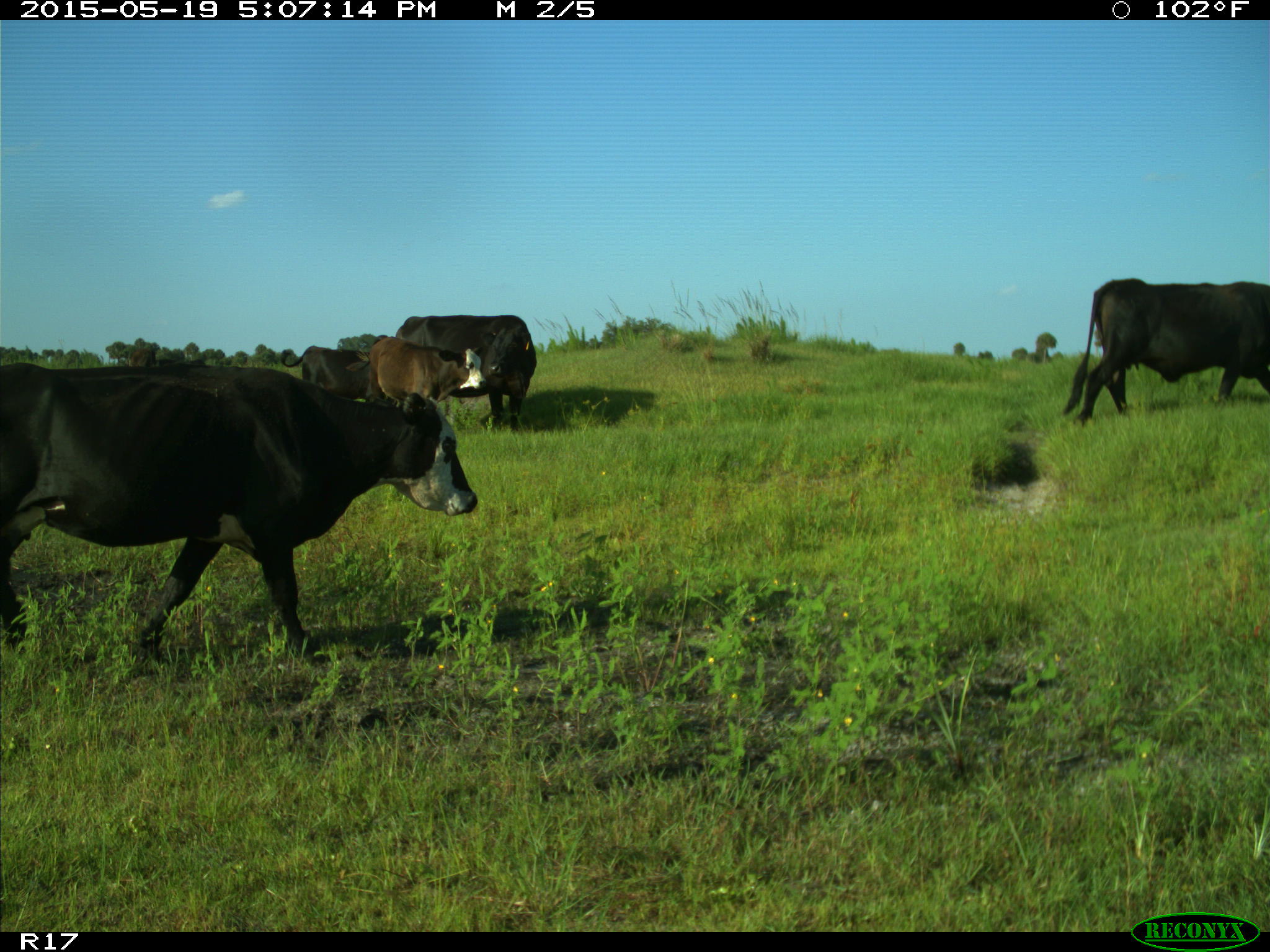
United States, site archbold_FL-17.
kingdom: Animalia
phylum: Chordata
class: Mammalia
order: Artiodactyla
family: Bovidae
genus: Bos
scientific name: Bos taurus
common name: domestic cow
Bos taurus (domestic cow).